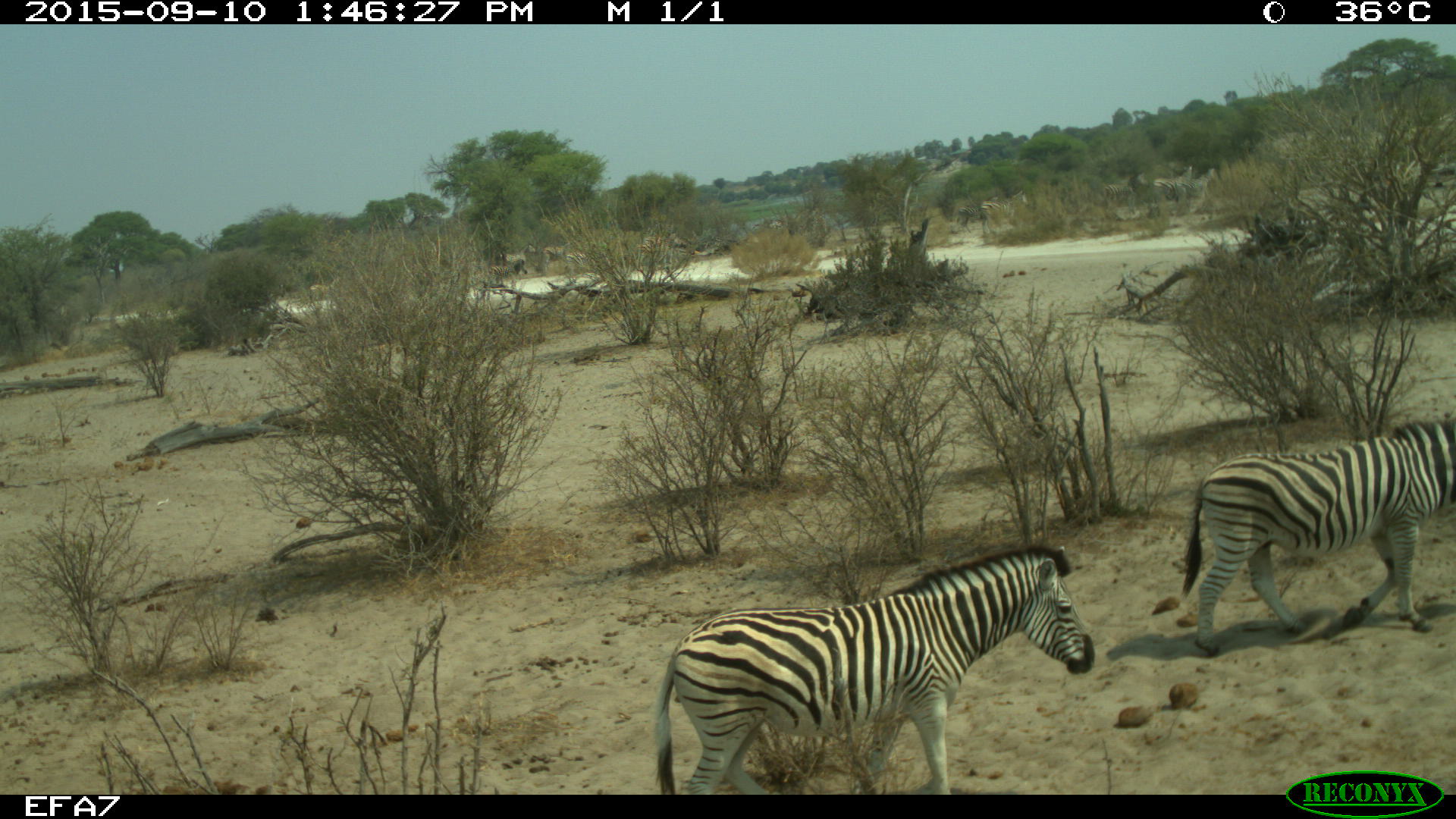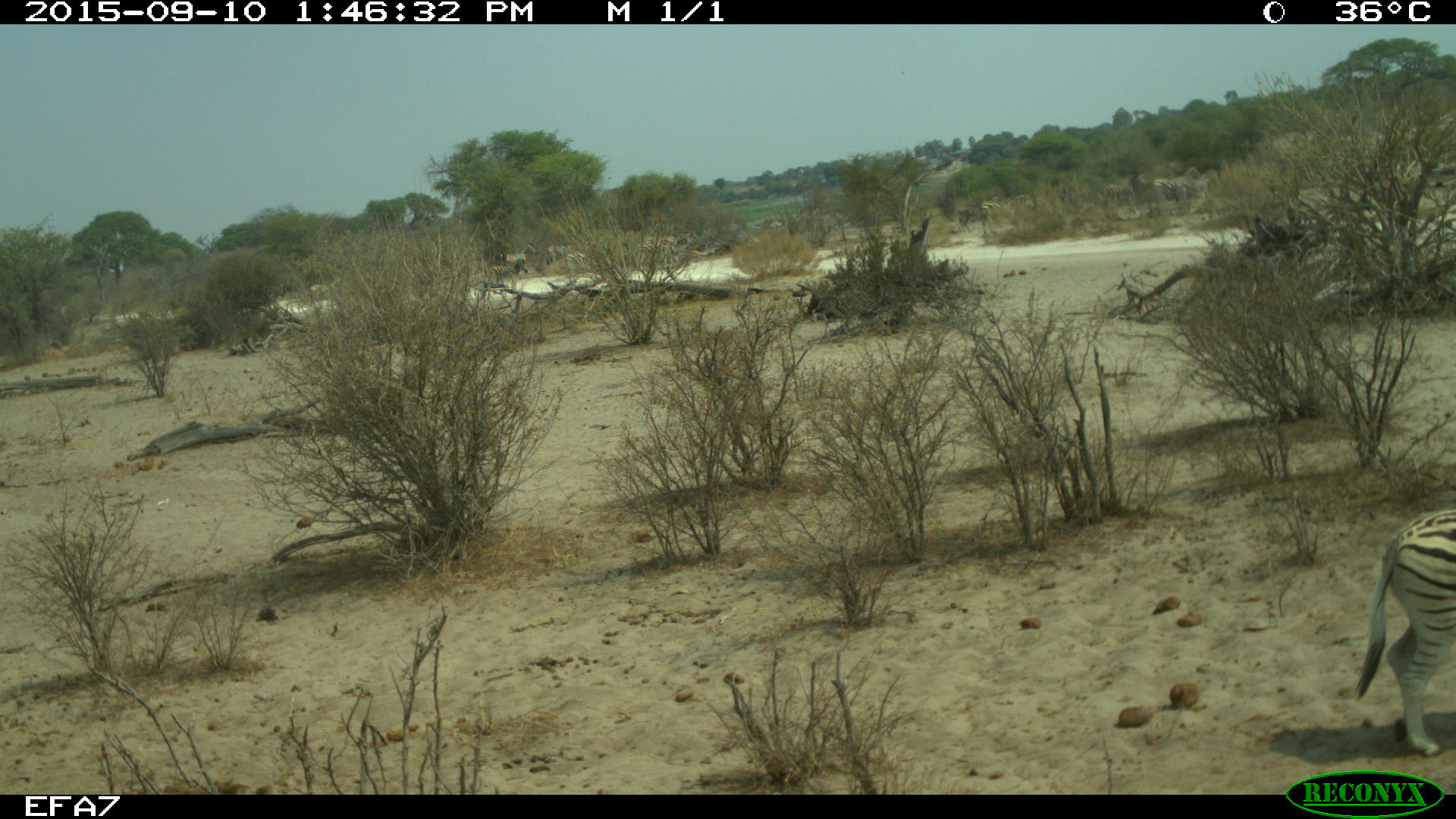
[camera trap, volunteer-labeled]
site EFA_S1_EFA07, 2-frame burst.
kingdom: Animalia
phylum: Chordata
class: Mammalia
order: Perissodactyla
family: Equidae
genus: Equus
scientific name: Equus quagga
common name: plains zebra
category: zebraplains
Zebraplains (plains zebra) (Equus quagga), count 2. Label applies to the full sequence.